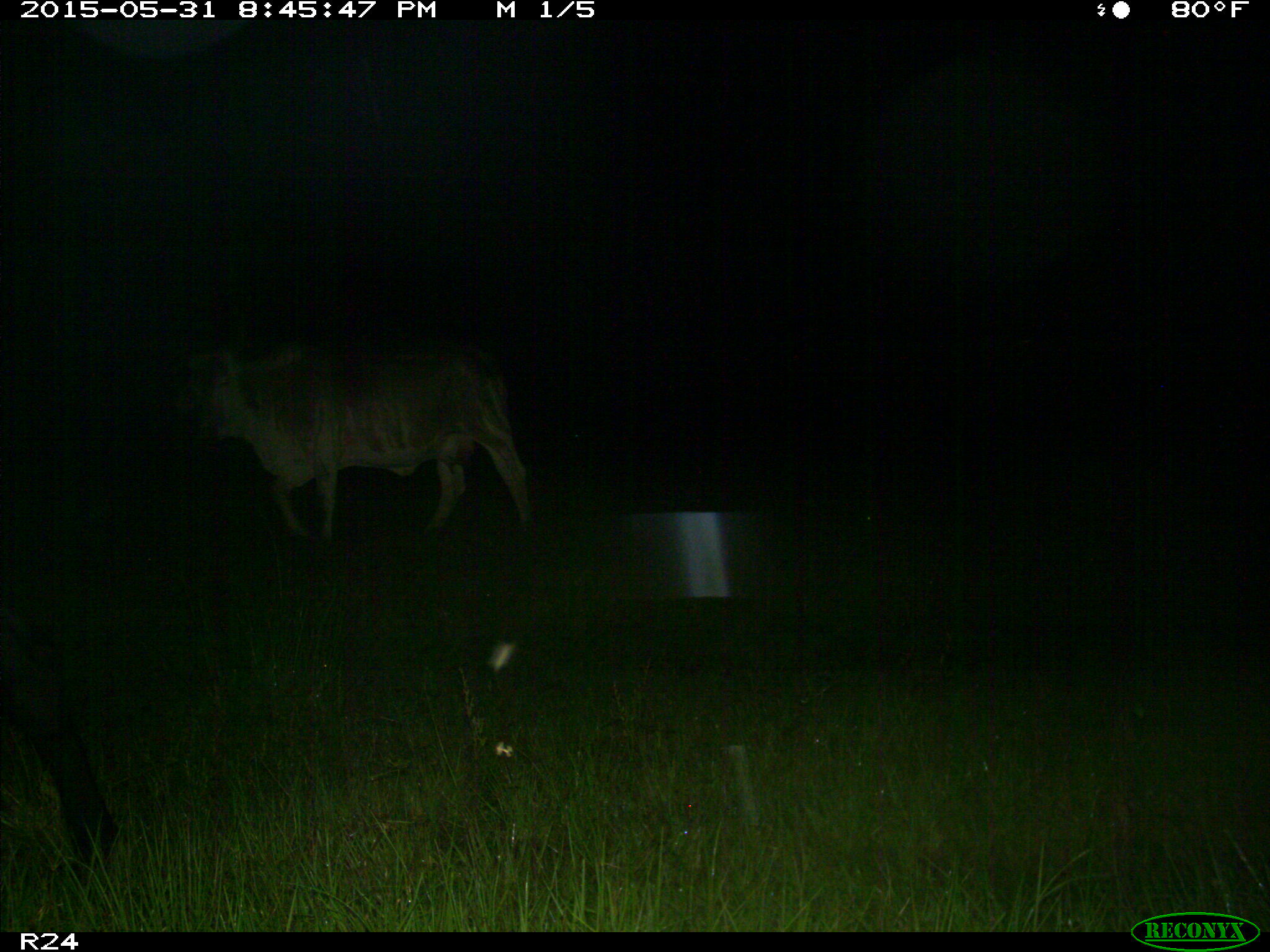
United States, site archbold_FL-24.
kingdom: Animalia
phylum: Chordata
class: Mammalia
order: Artiodactyla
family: Bovidae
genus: Bos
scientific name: Bos taurus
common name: domestic cow